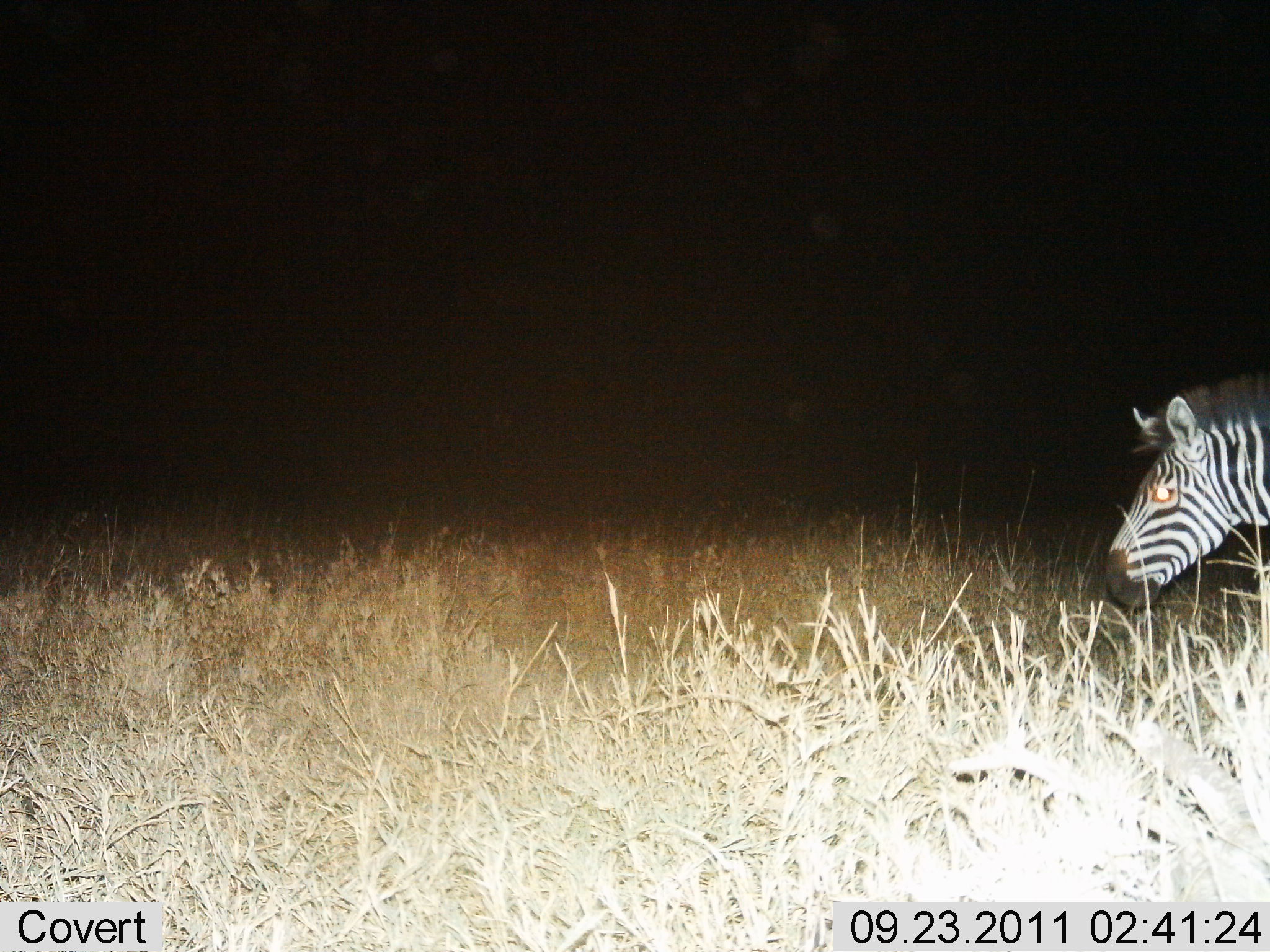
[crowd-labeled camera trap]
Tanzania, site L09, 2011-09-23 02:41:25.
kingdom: Animalia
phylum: Chordata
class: Mammalia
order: Perissodactyla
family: Equidae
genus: Equus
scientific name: Equus quagga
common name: plains zebra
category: zebra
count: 1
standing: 43%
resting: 0%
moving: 50%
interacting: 0%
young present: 0%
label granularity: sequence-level